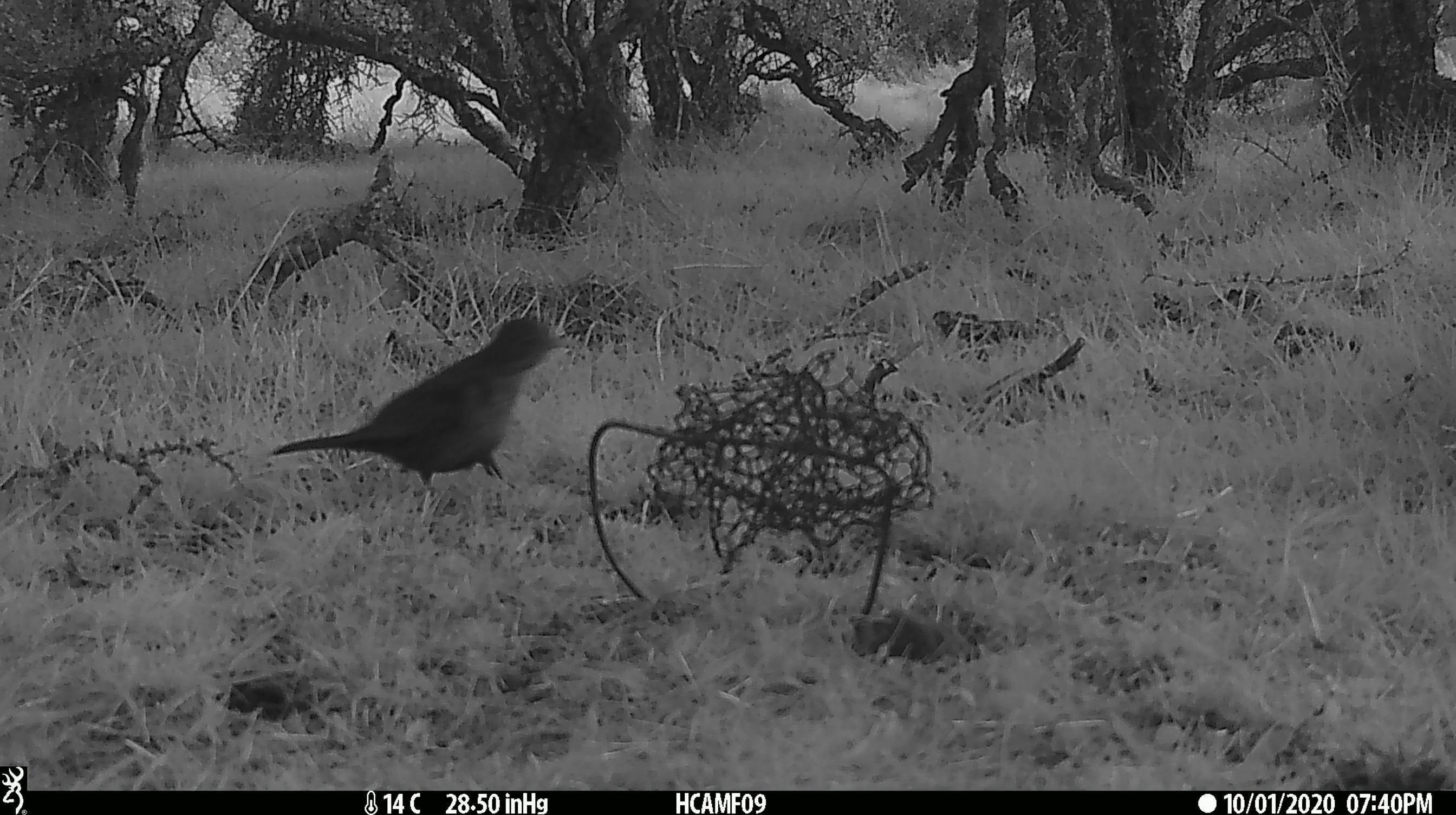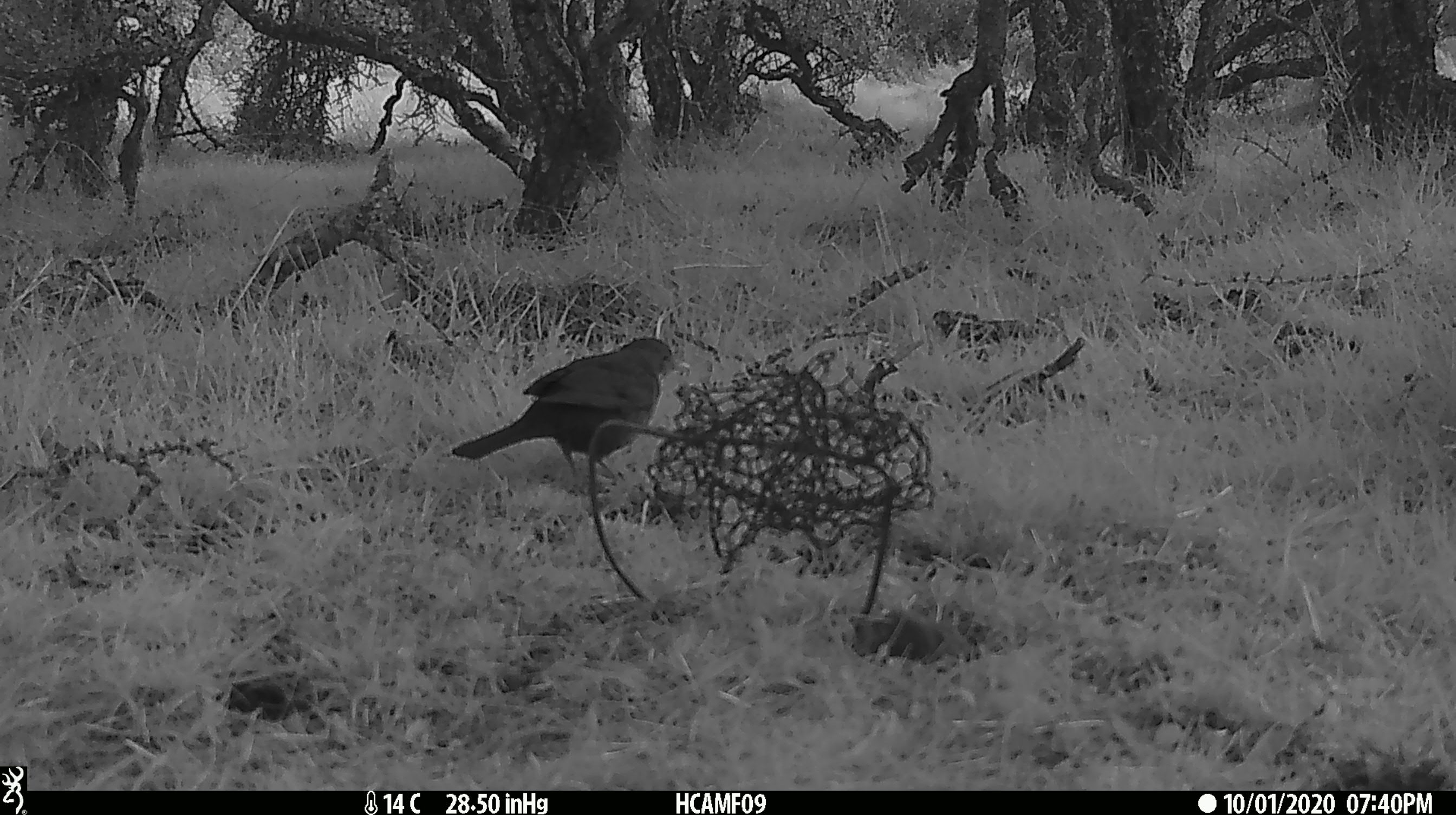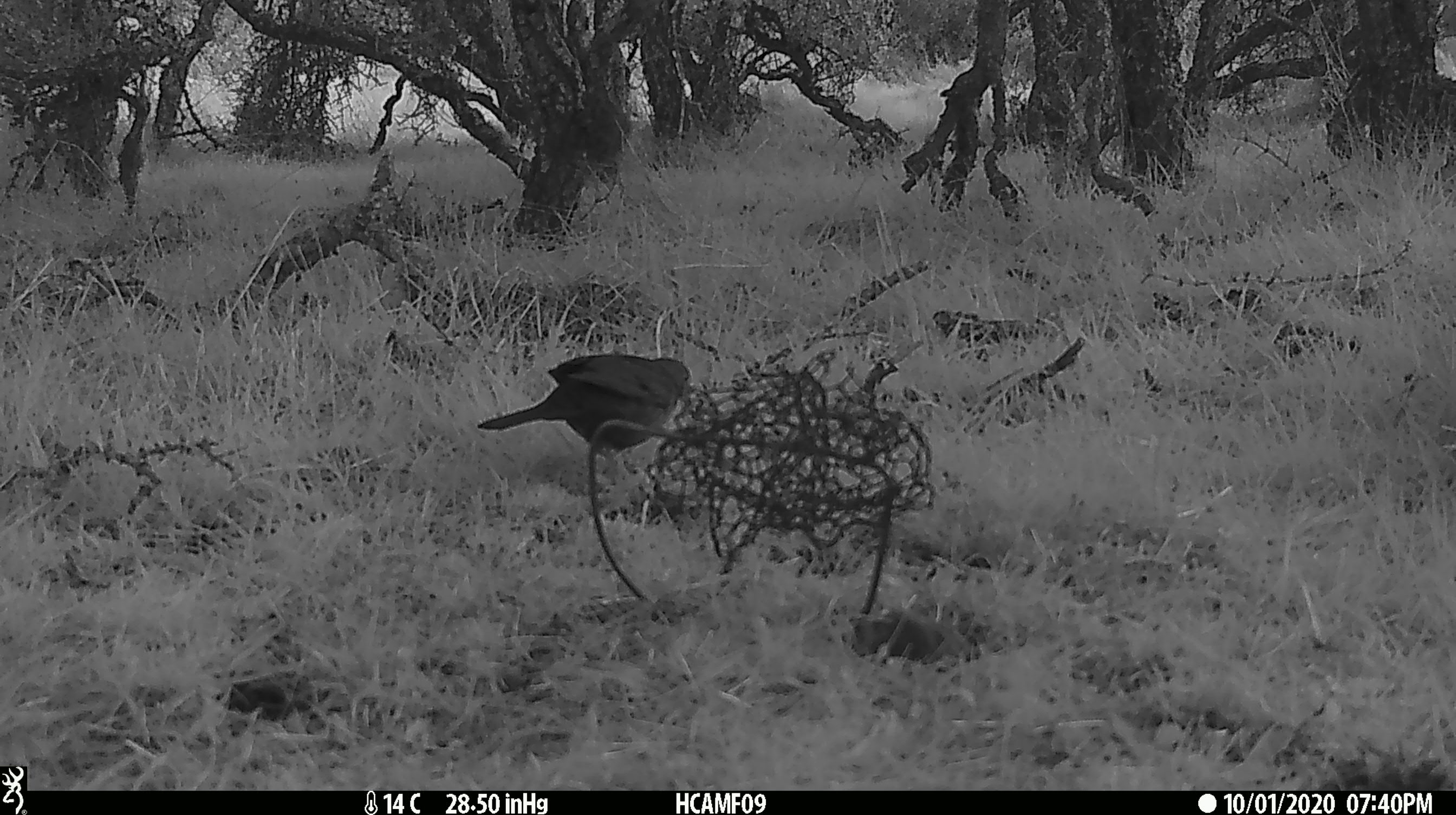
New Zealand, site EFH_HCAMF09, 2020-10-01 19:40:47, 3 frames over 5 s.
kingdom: Animalia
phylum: Chordata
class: Aves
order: Passeriformes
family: Turdidae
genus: Turdus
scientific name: Turdus merula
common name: eurasian blackbird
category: blackbird